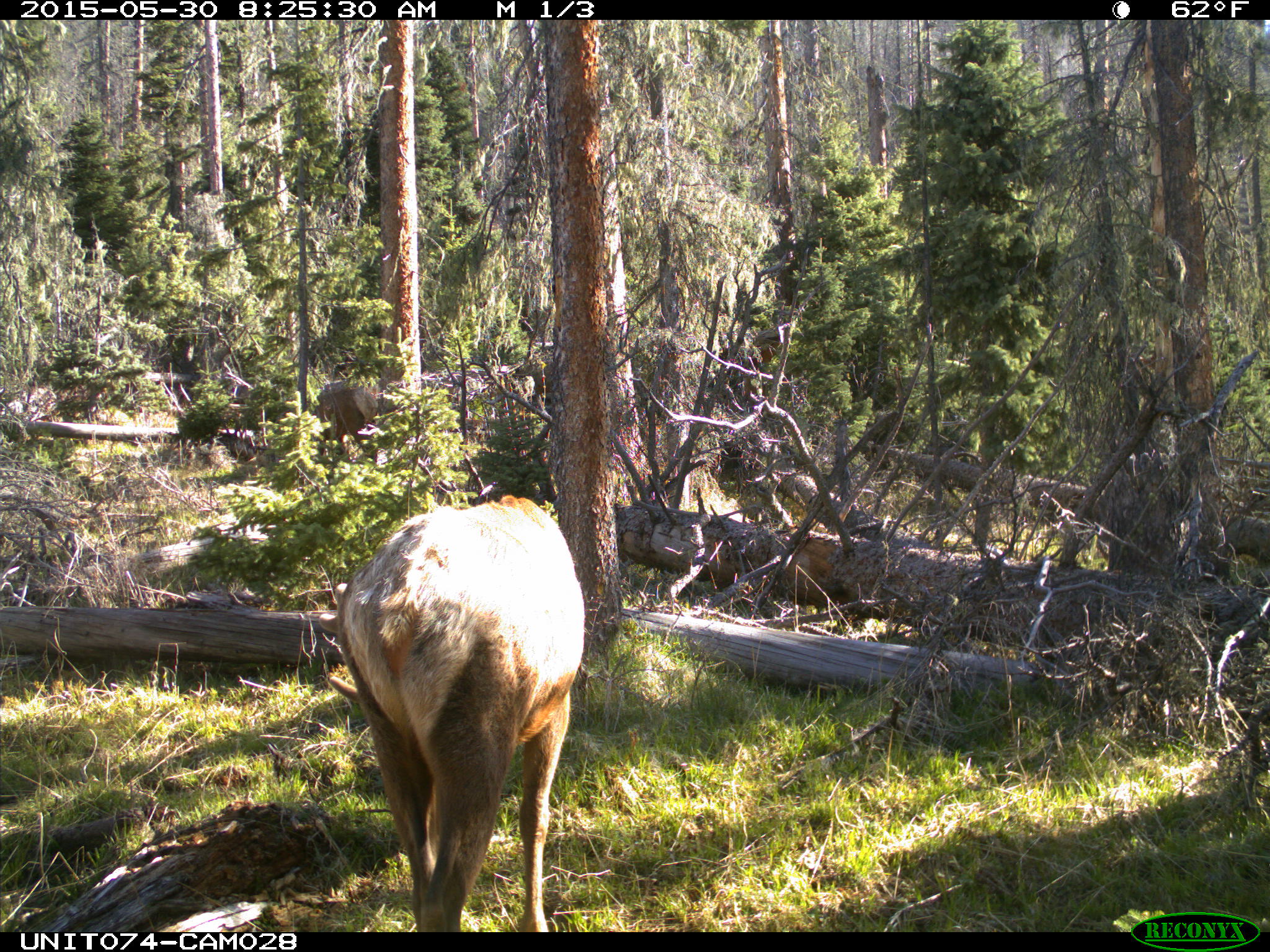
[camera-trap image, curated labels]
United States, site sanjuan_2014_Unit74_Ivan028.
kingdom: Animalia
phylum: Chordata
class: Mammalia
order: Artiodactyla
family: Cervidae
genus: Cervus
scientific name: Cervus elaphus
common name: red deer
Cervus elaphus (red deer).